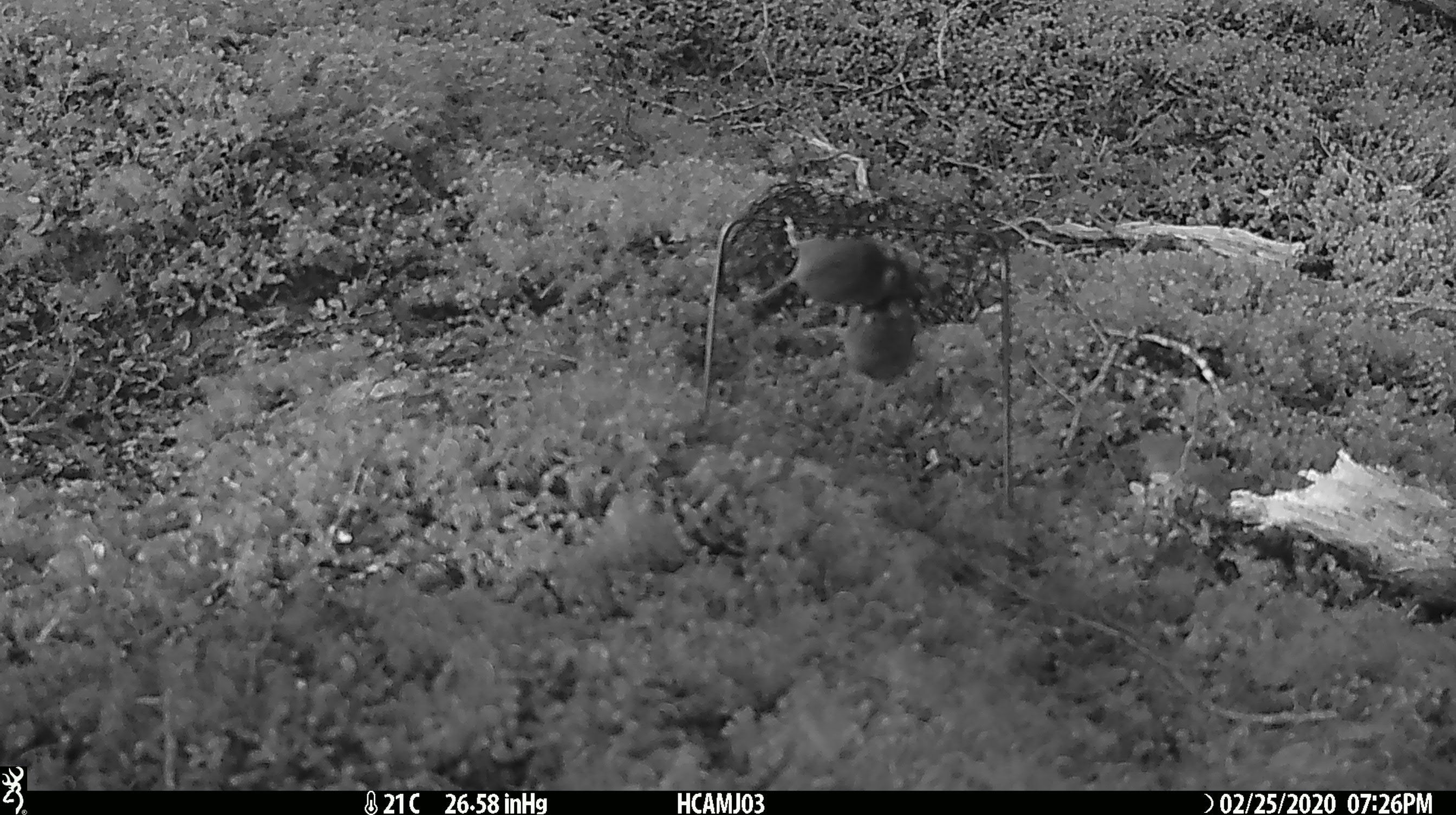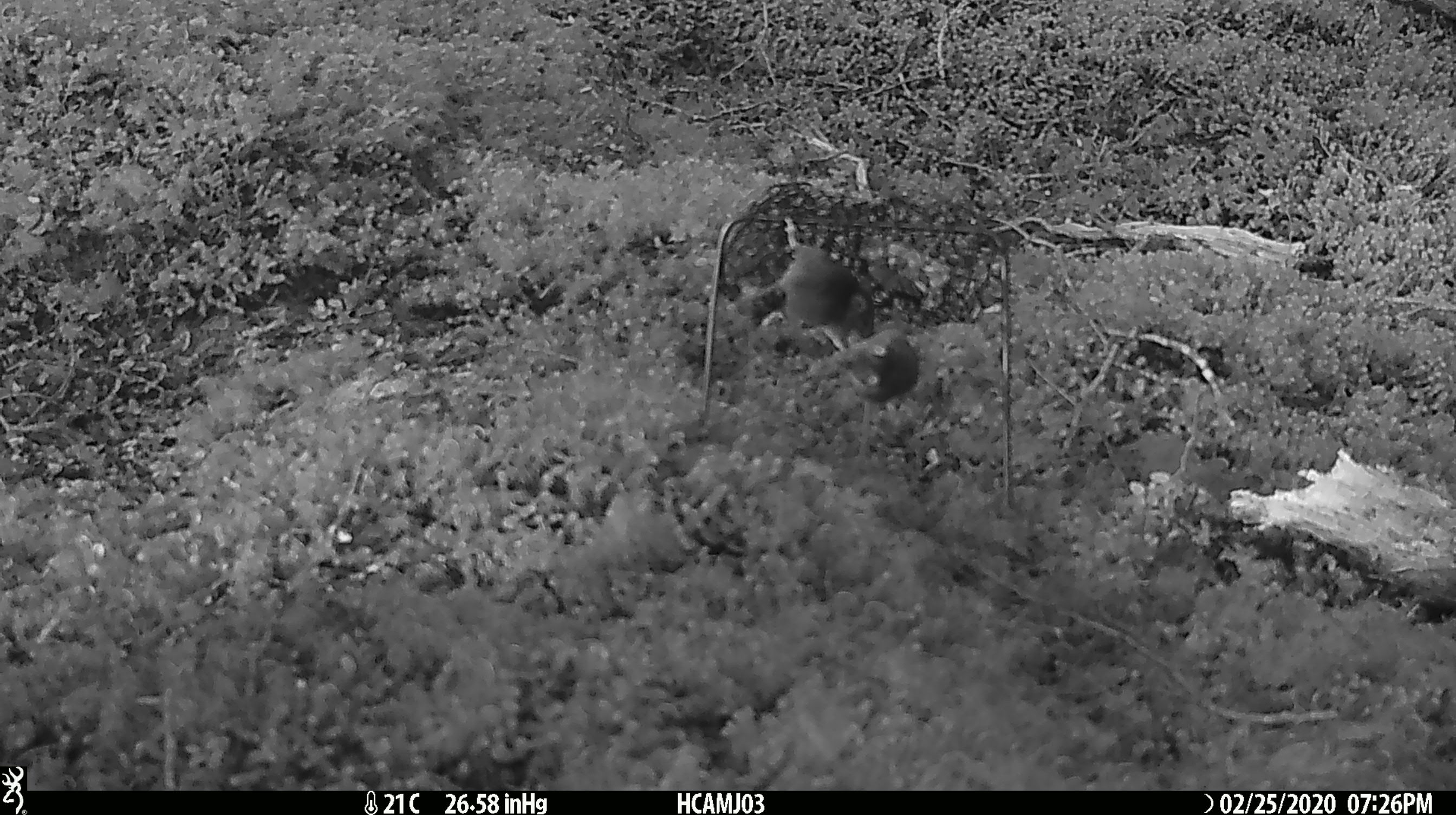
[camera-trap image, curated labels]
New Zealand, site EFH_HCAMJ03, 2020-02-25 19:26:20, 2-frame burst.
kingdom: Animalia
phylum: Chordata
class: Mammalia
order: Rodentia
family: Muridae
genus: Mus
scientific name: Mus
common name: mouse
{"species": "mouse (Mus)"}